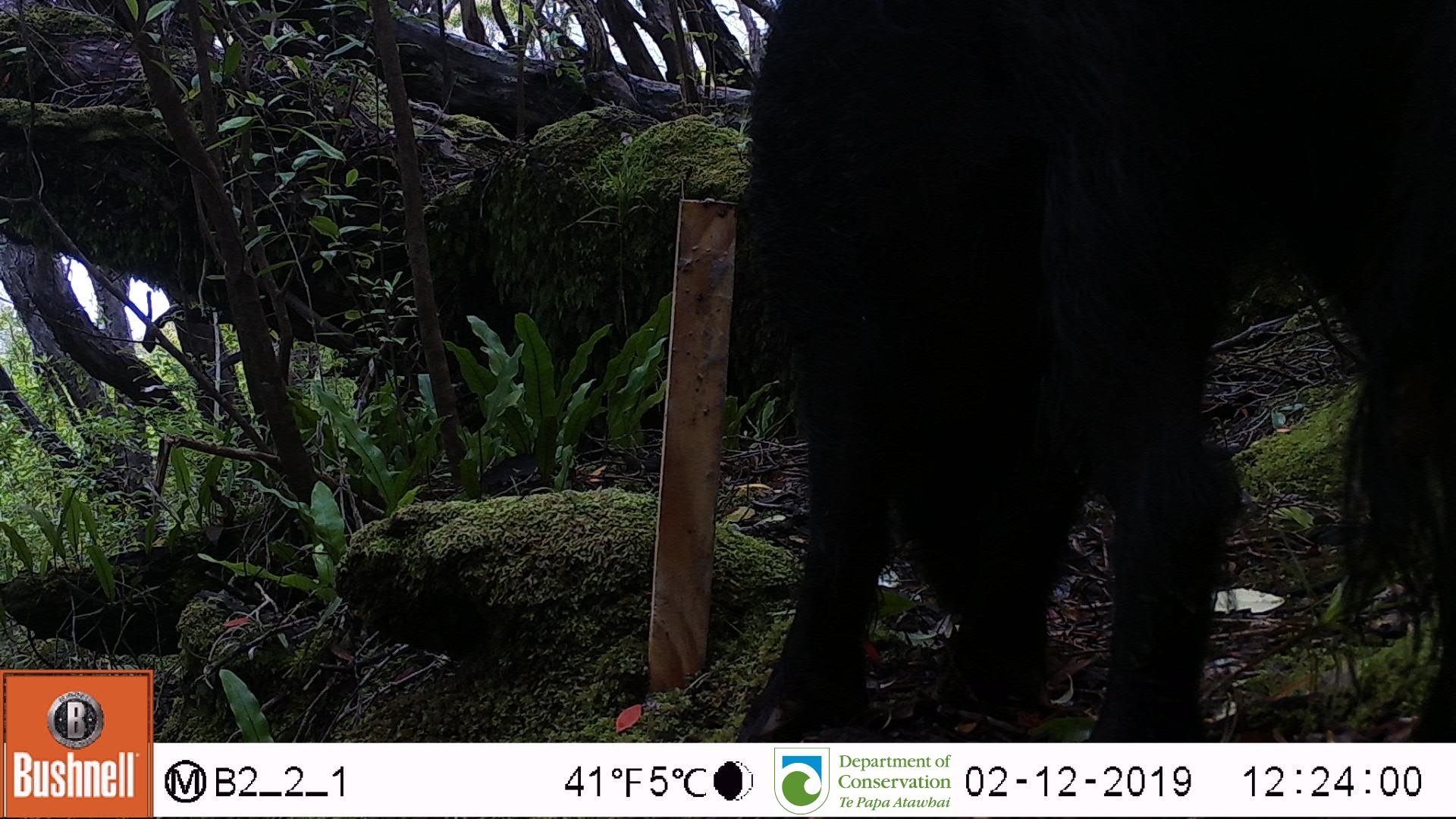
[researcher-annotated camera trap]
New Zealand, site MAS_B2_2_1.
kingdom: Animalia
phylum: Chordata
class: Mammalia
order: Artiodactyla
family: Suidae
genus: Sus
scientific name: Sus scrofa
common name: pig